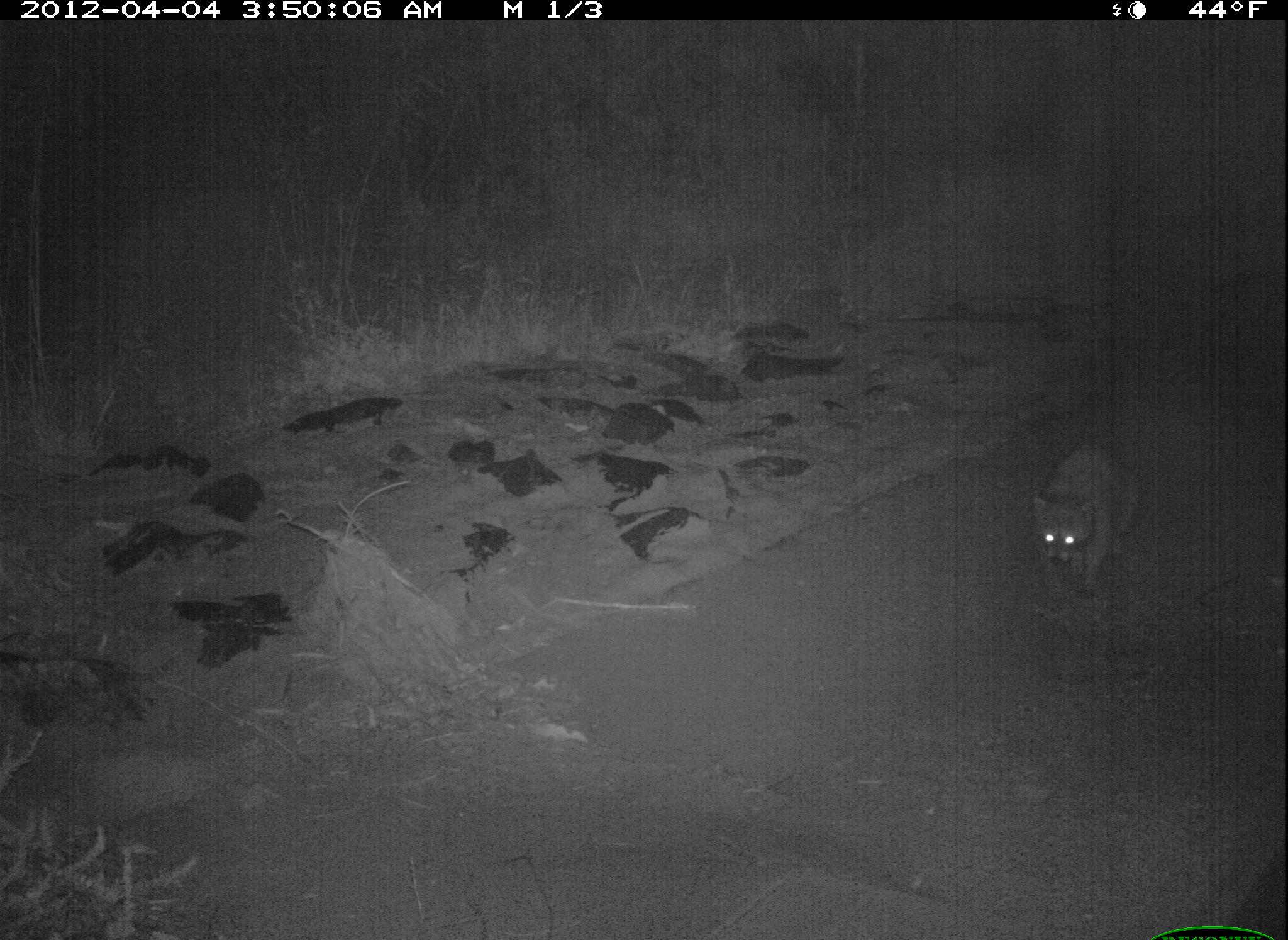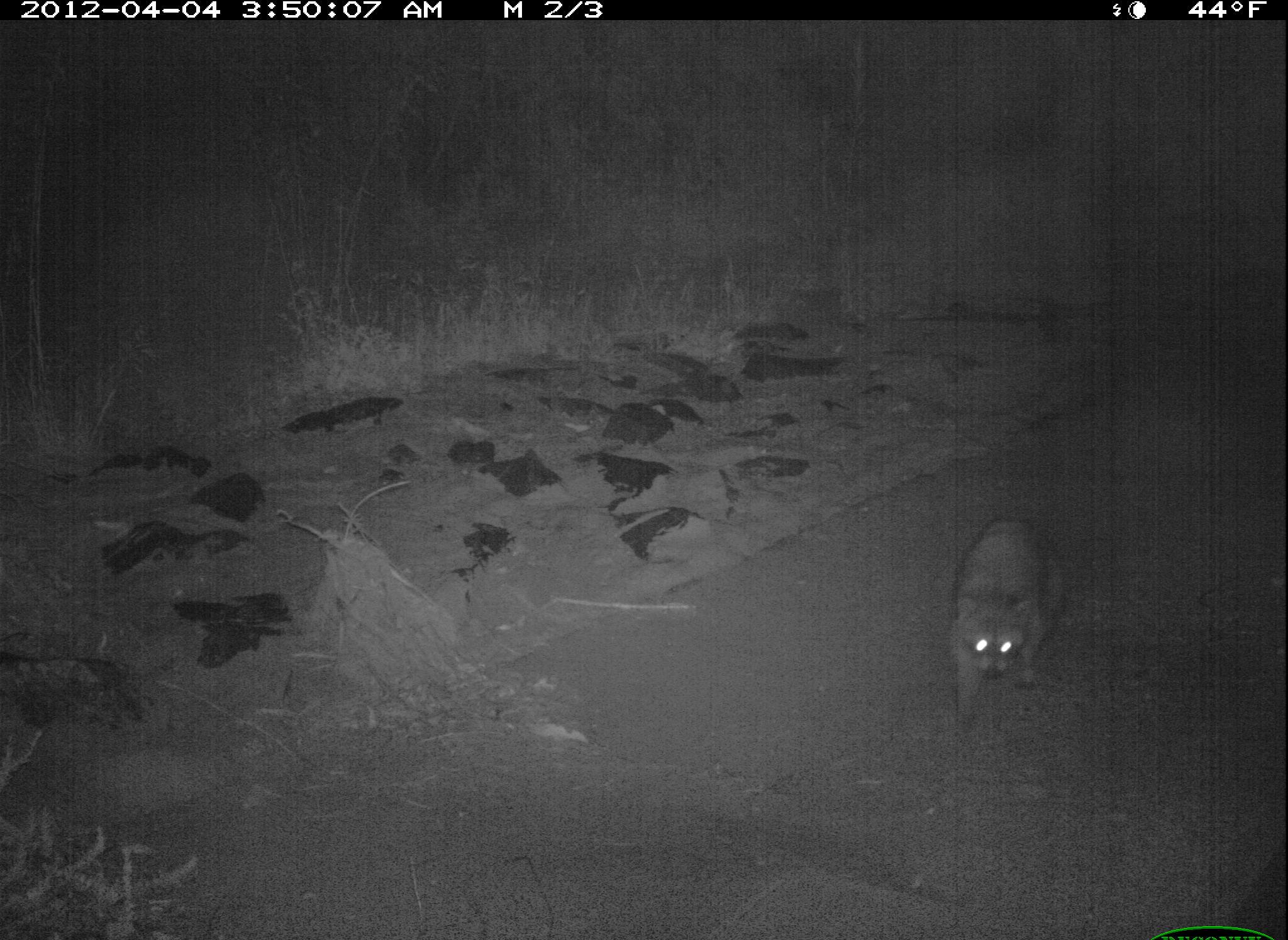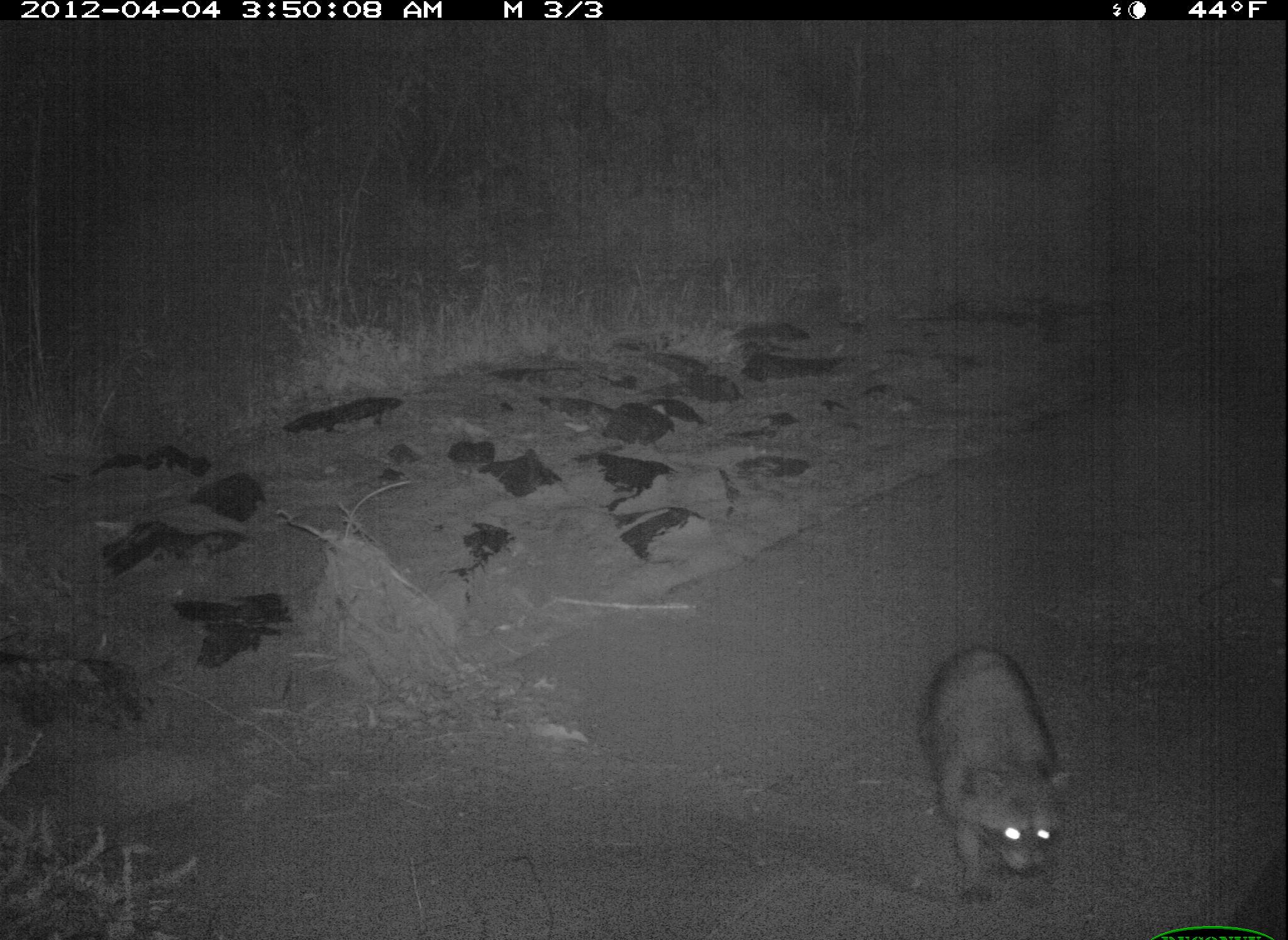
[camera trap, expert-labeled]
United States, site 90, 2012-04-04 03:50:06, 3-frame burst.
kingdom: Animalia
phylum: Chordata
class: Mammalia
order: Carnivora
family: Procyonidae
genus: Procyon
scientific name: Procyon lotor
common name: raccoon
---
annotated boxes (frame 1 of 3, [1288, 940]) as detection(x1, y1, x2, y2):
raccoon: detection(1019, 422, 1161, 601)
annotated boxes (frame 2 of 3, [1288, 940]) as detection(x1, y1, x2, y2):
raccoon: detection(937, 499, 1067, 746)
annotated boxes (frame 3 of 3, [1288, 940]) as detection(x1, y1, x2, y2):
raccoon: detection(910, 641, 1072, 896)